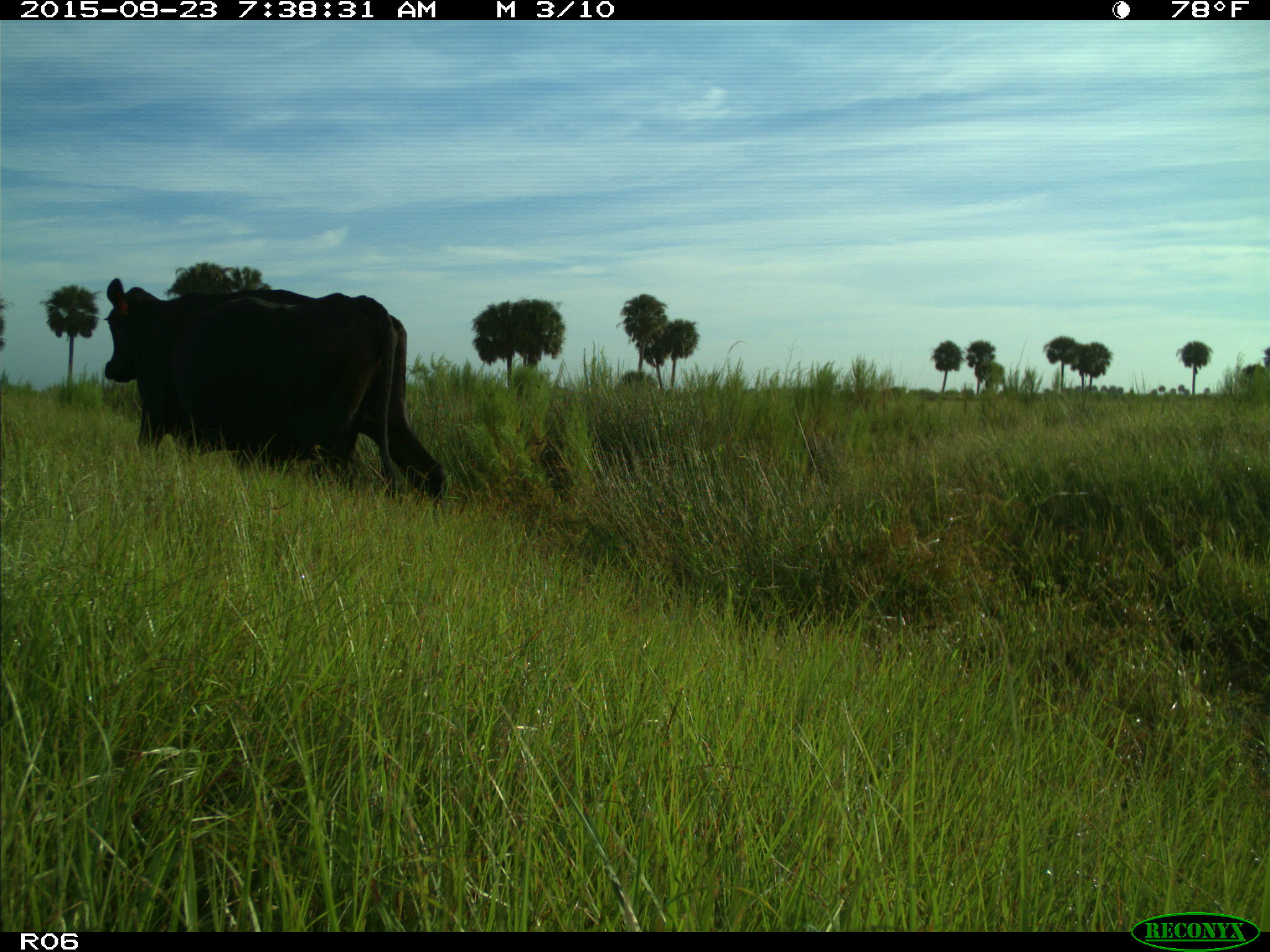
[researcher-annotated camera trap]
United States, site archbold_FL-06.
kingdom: Animalia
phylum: Chordata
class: Mammalia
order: Artiodactyla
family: Bovidae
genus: Bos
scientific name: Bos taurus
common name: domestic cow